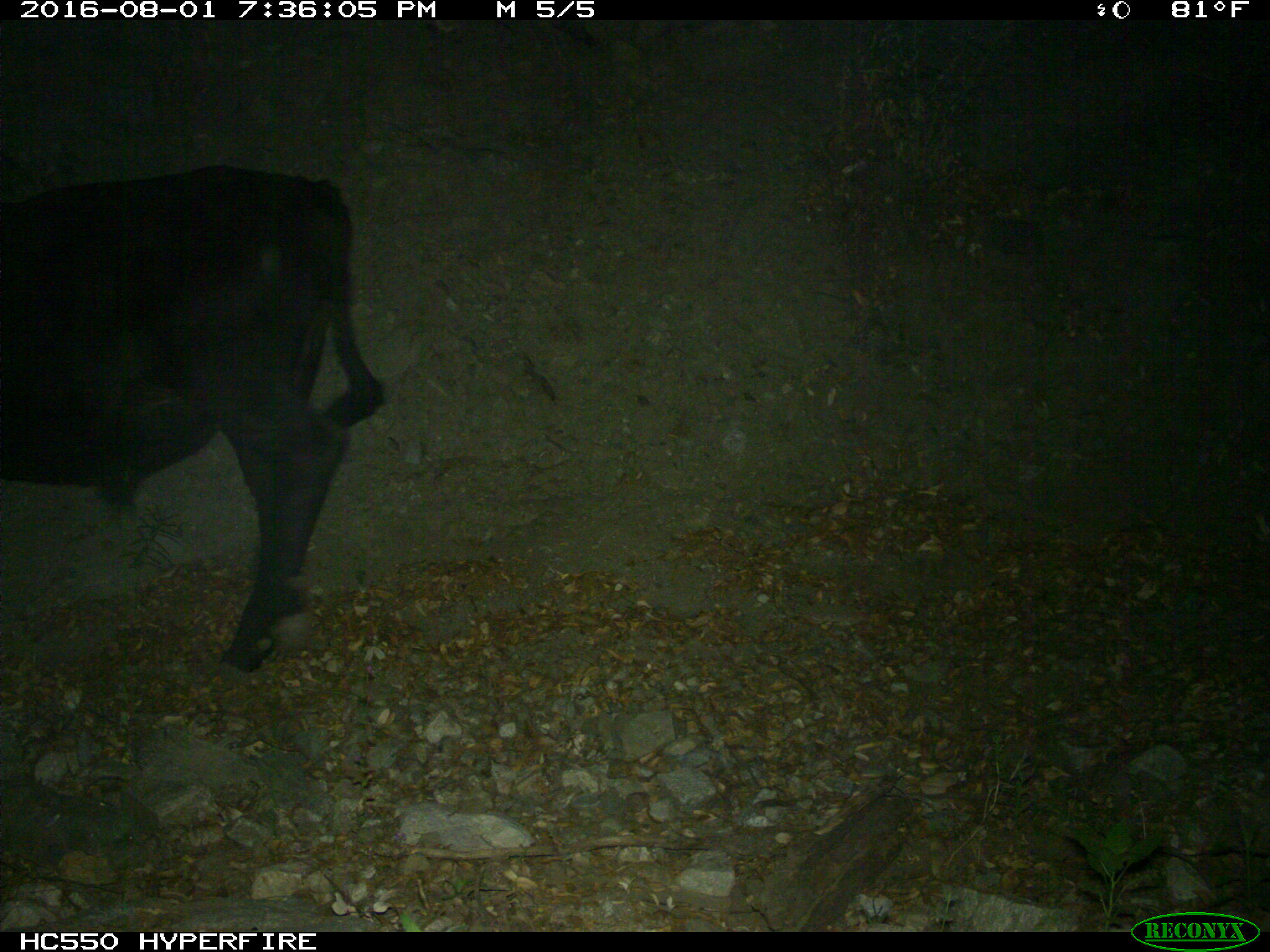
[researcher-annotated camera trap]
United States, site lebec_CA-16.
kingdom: Animalia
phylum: Chordata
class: Mammalia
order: Artiodactyla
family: Bovidae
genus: Bos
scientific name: Bos taurus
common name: domestic cow